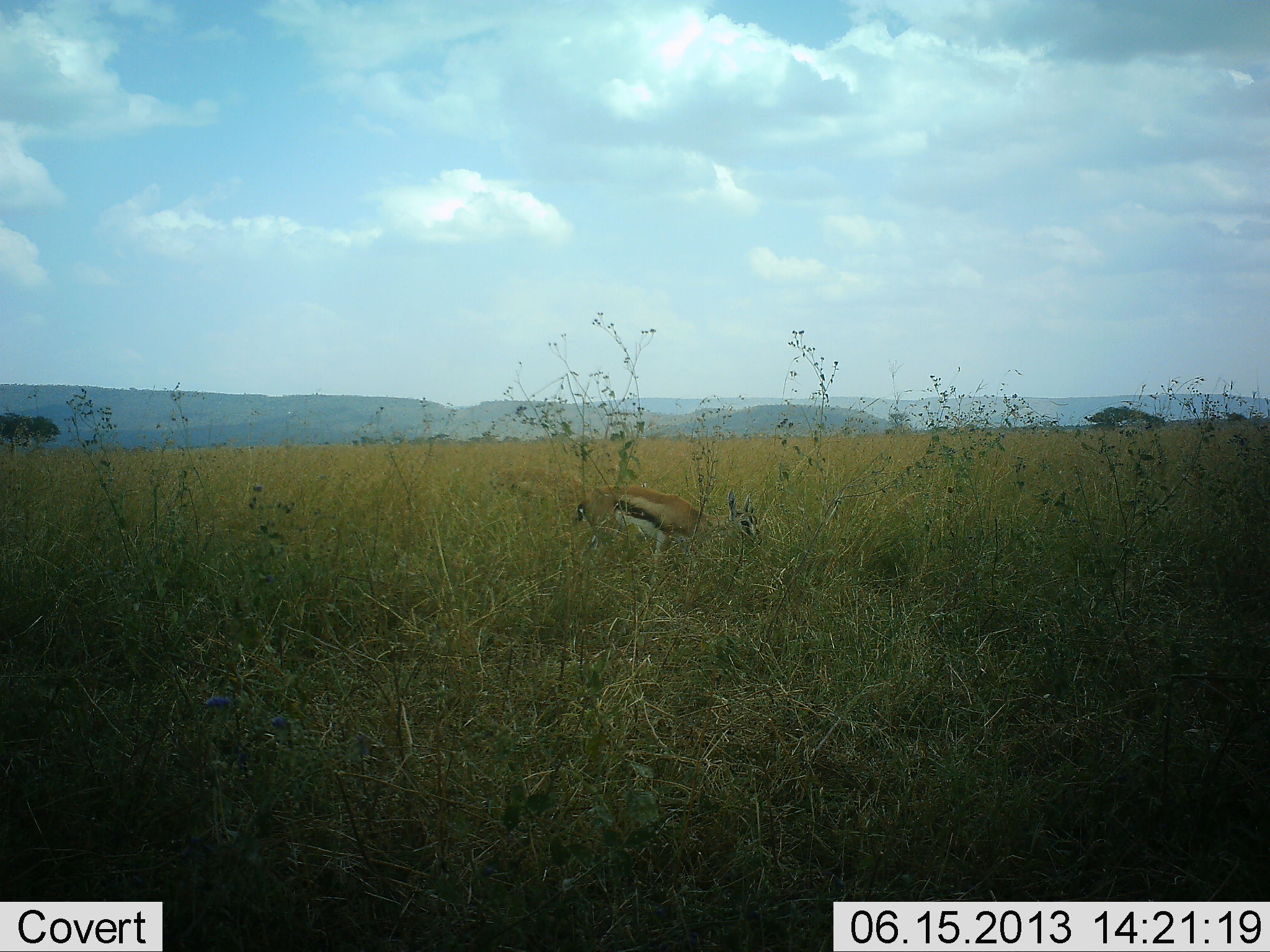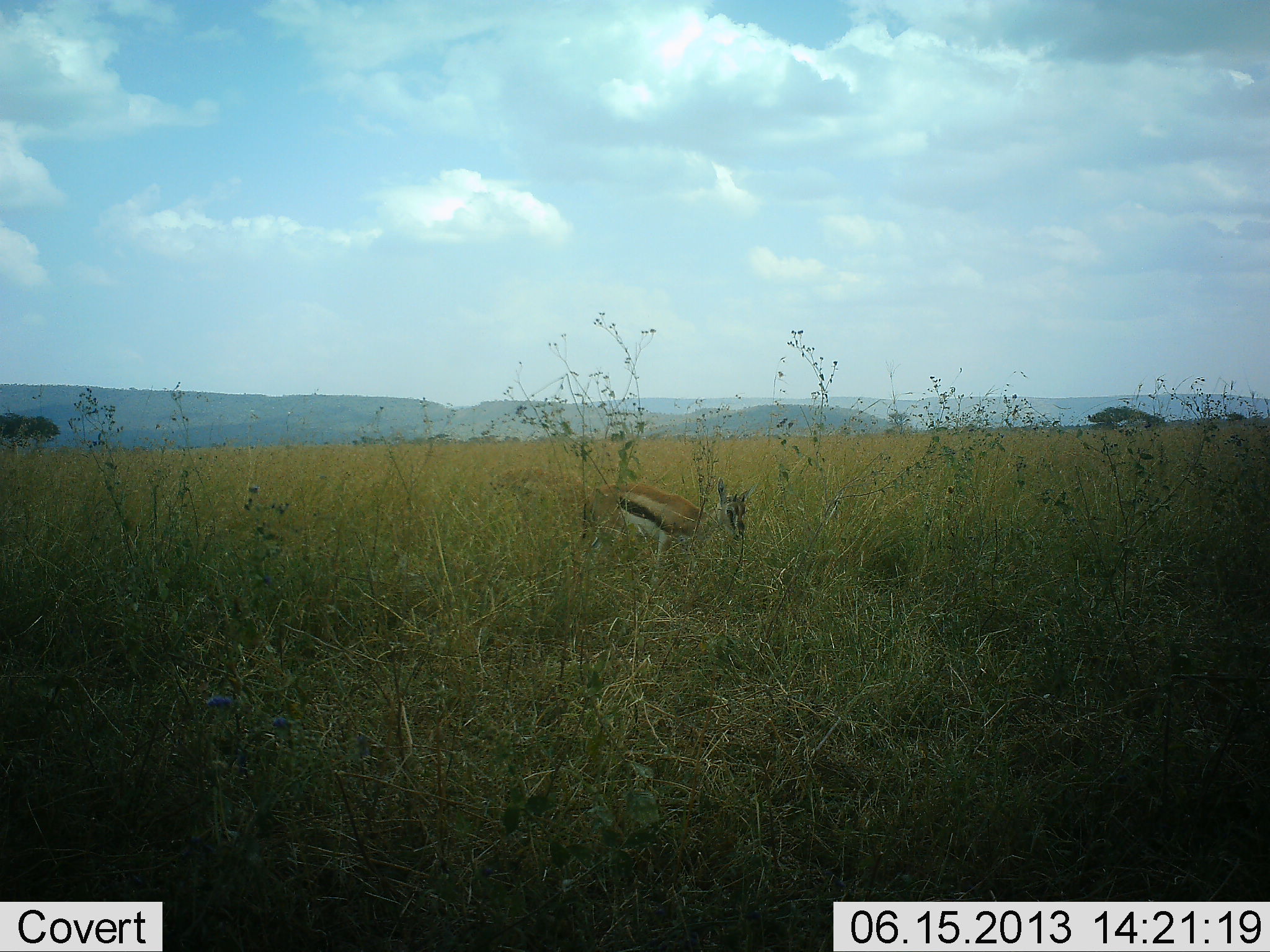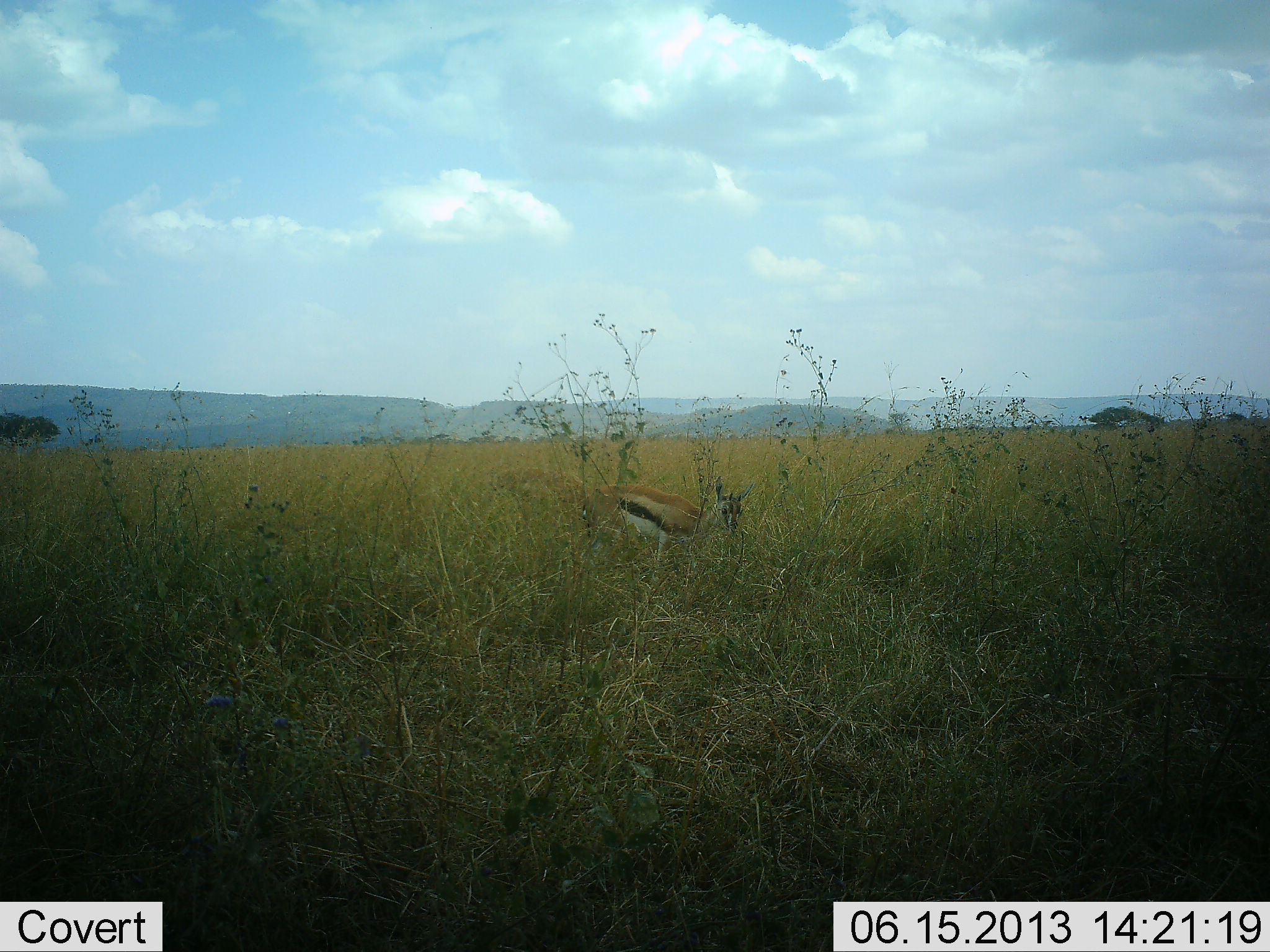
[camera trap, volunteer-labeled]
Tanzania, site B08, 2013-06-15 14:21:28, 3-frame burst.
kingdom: Animalia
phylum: Chordata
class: Mammalia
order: Artiodactyla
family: Bovidae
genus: Eudorcas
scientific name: Eudorcas thomsonii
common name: thomson's gazelle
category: gazellethomsons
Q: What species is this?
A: Gazellethomsons (thomson's gazelle) (Eudorcas thomsonii).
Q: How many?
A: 1.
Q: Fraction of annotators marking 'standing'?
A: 40%.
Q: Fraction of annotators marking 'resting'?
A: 0%.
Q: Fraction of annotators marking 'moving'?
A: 0%.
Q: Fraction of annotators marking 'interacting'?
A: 0%.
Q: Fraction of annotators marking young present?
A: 0%.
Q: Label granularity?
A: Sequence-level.